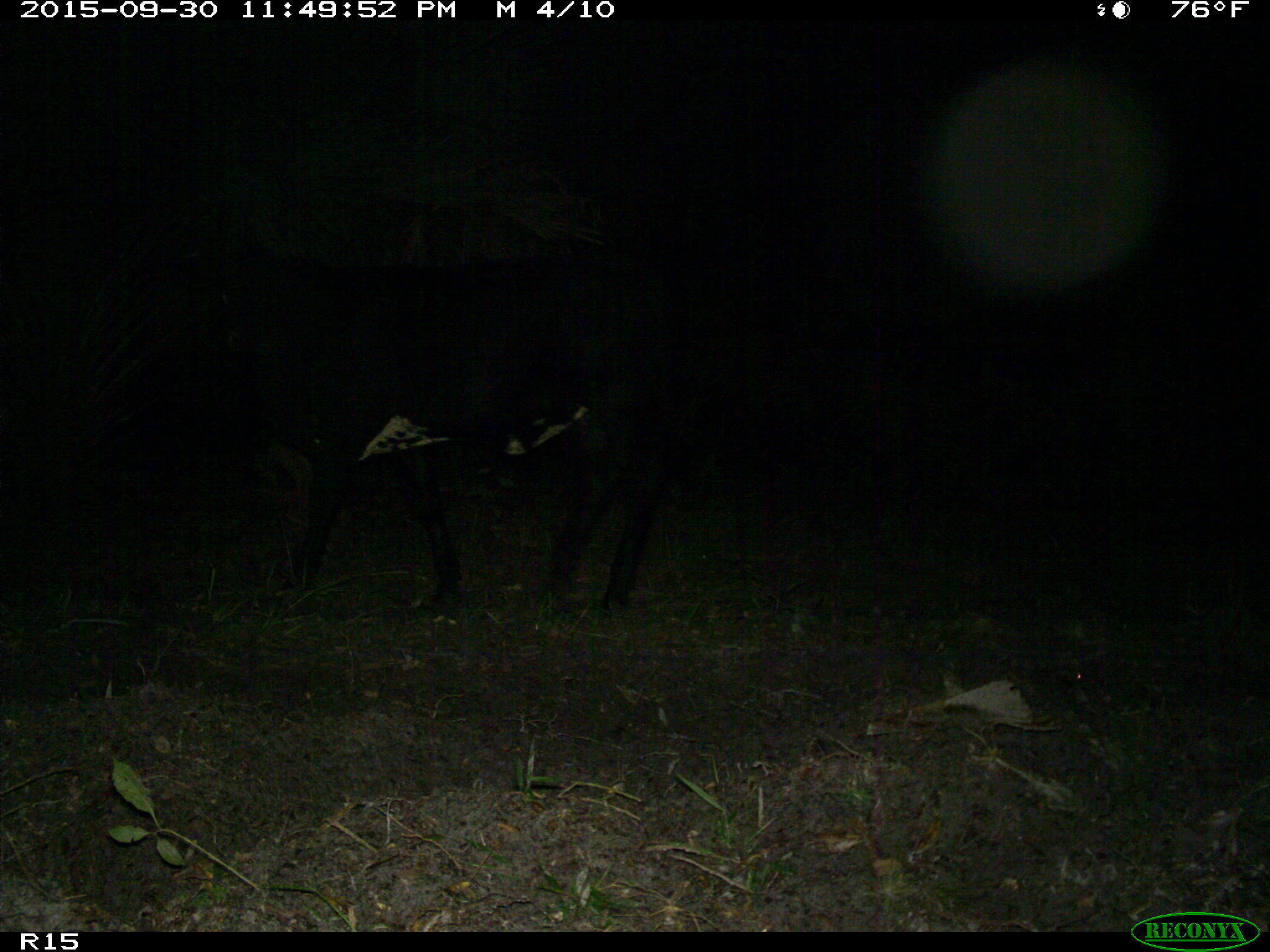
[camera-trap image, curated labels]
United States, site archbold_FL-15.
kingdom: Animalia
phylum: Chordata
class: Mammalia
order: Artiodactyla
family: Bovidae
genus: Bos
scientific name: Bos taurus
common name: domestic cow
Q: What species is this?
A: Bos taurus (domestic cow).